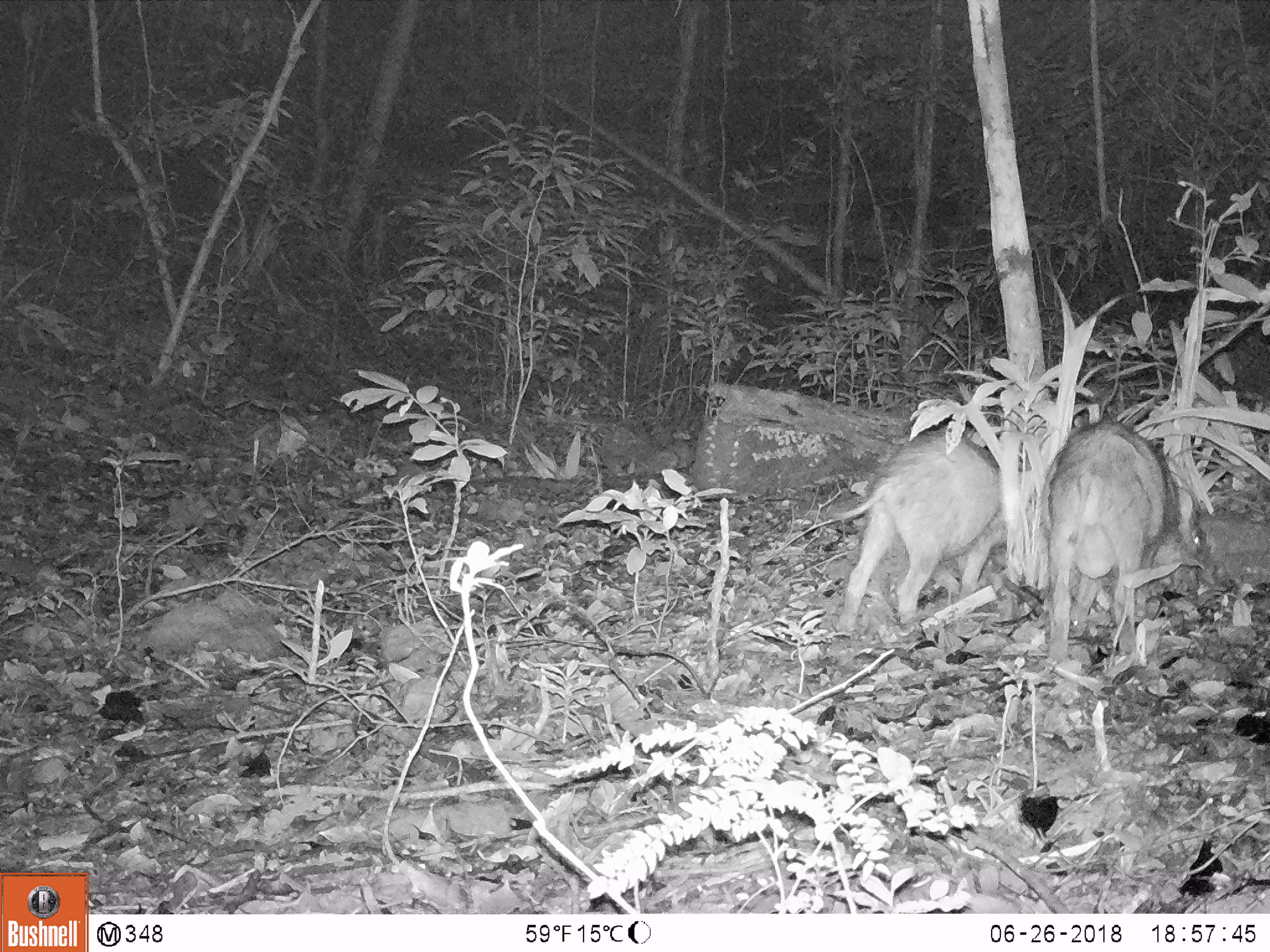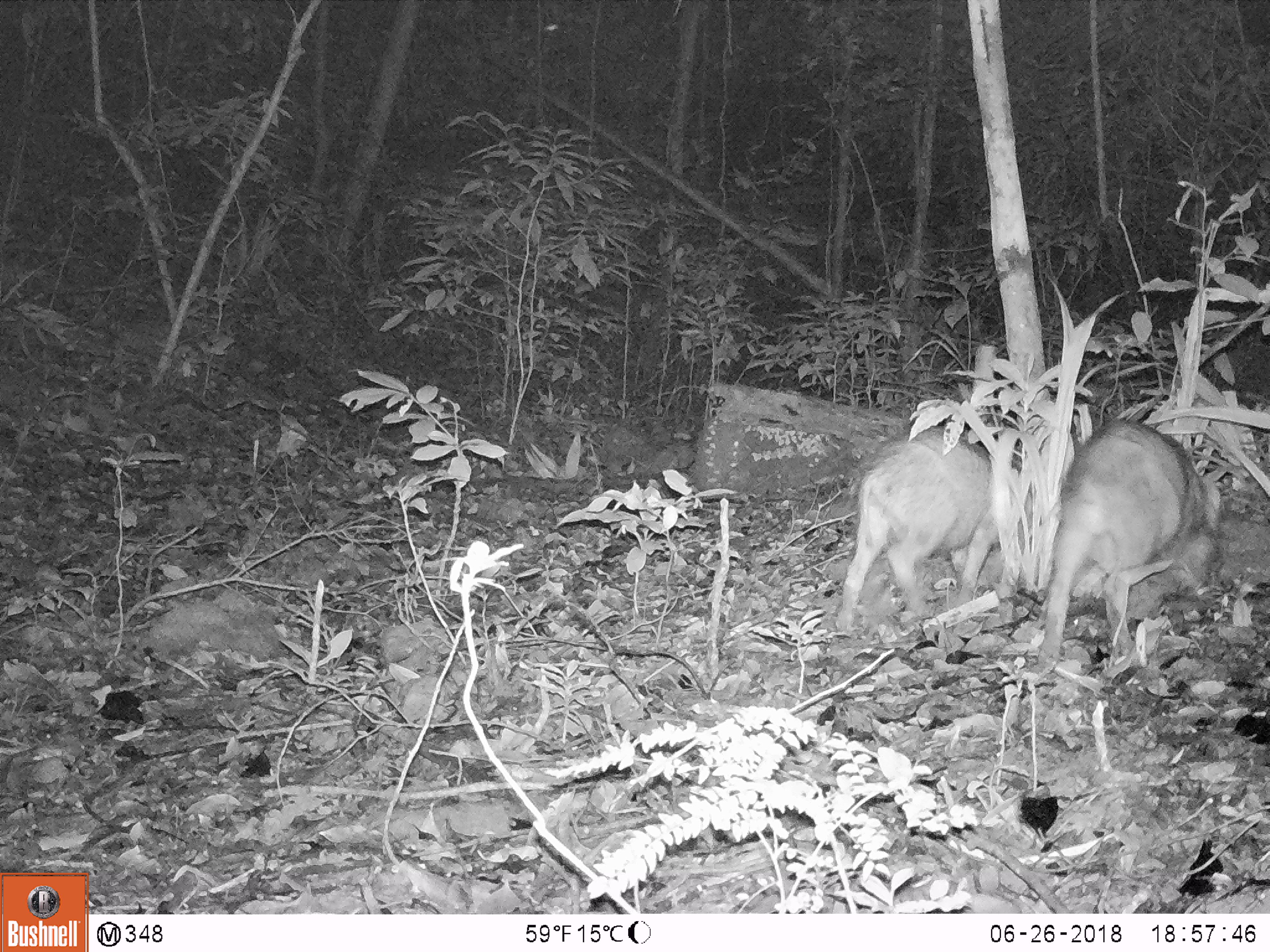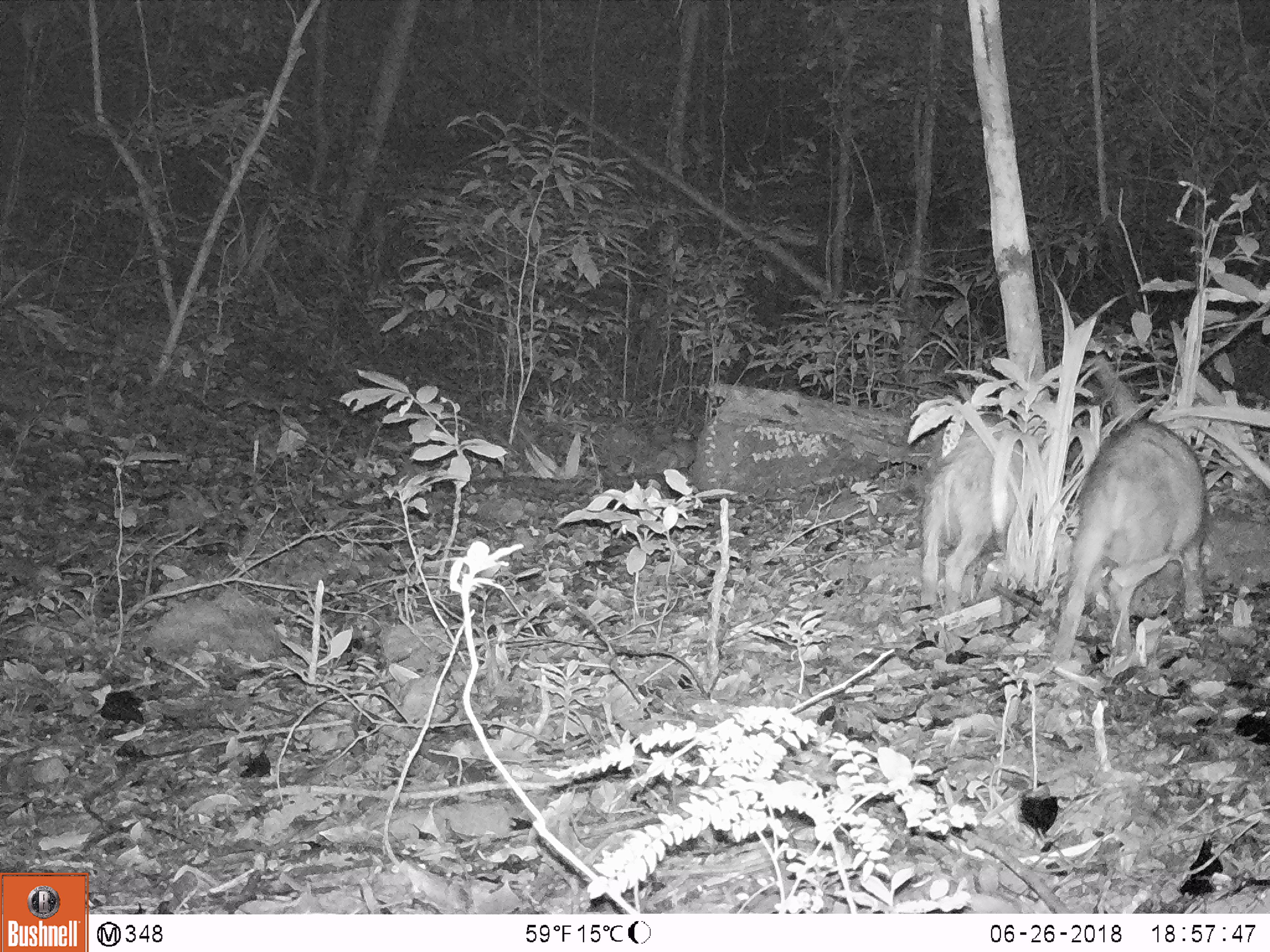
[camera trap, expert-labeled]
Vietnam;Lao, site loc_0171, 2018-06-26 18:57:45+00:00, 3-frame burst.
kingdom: Animalia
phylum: Chordata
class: Mammalia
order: Artiodactyla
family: Suidae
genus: Sus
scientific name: Sus scrofa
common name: eurasian wild pig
Eurasian wild pig (Sus scrofa). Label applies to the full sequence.